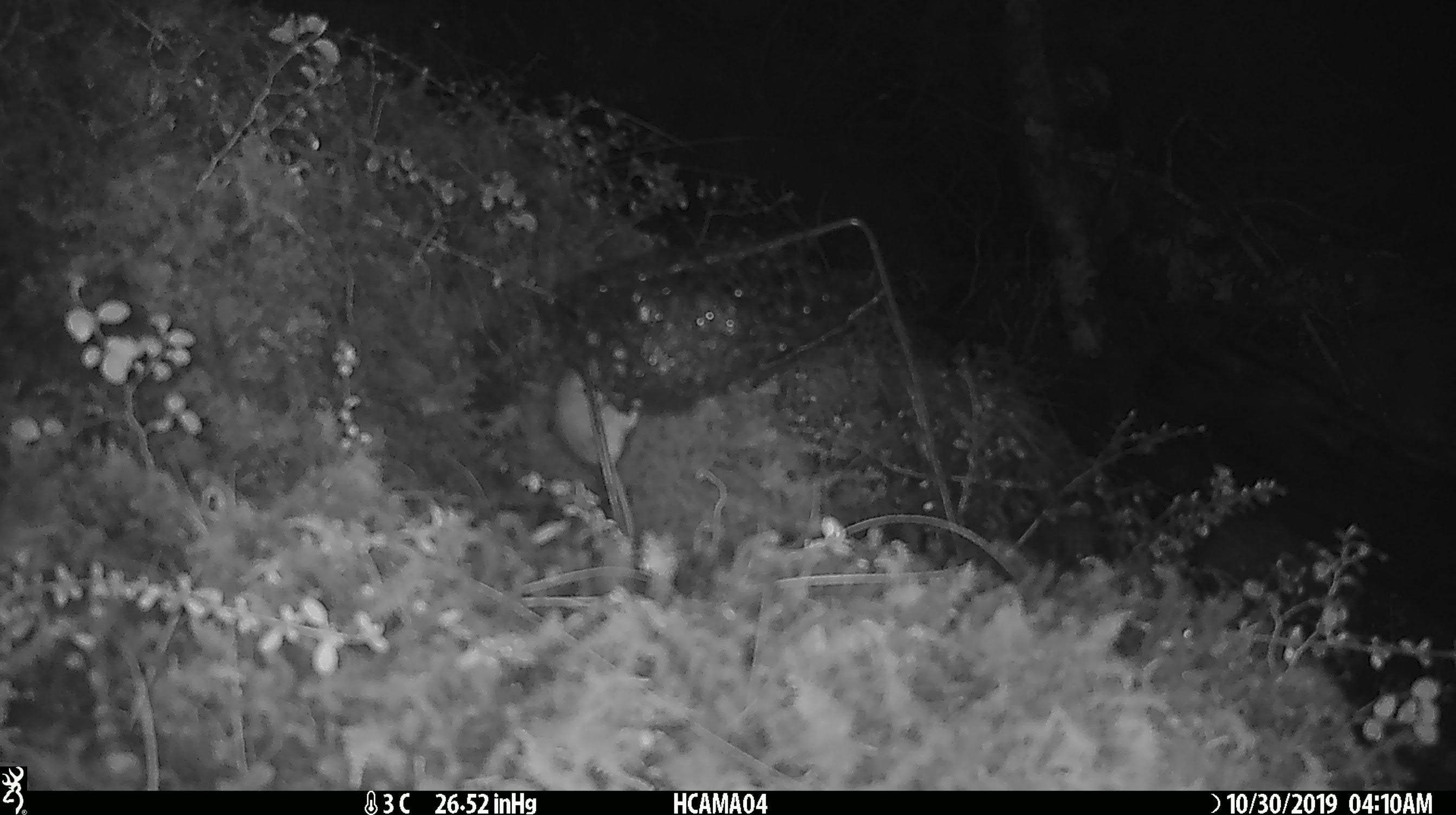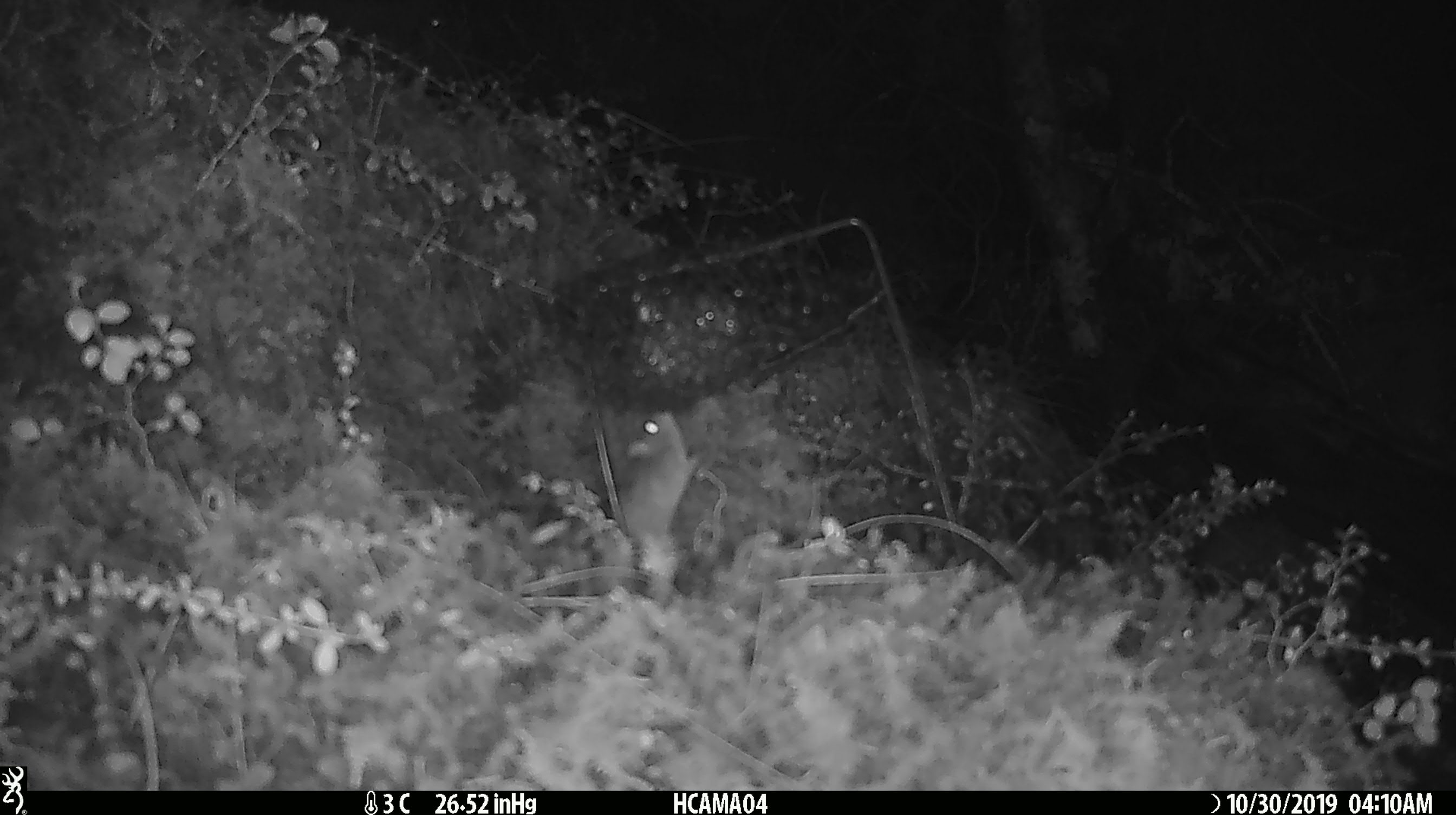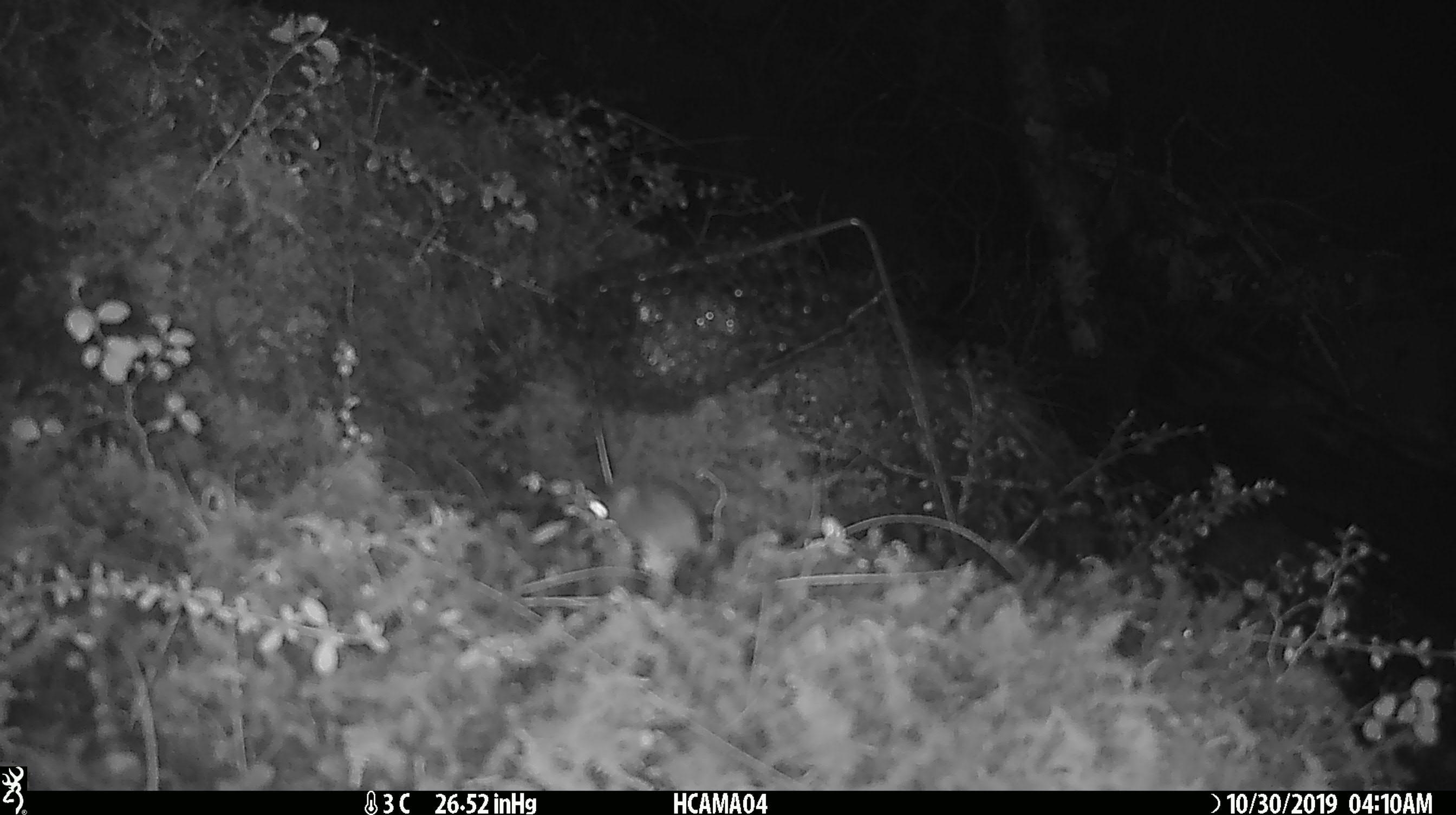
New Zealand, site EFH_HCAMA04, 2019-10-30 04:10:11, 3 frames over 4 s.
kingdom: Animalia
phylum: Chordata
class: Mammalia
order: Rodentia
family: Muridae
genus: Mus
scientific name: Mus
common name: mouse